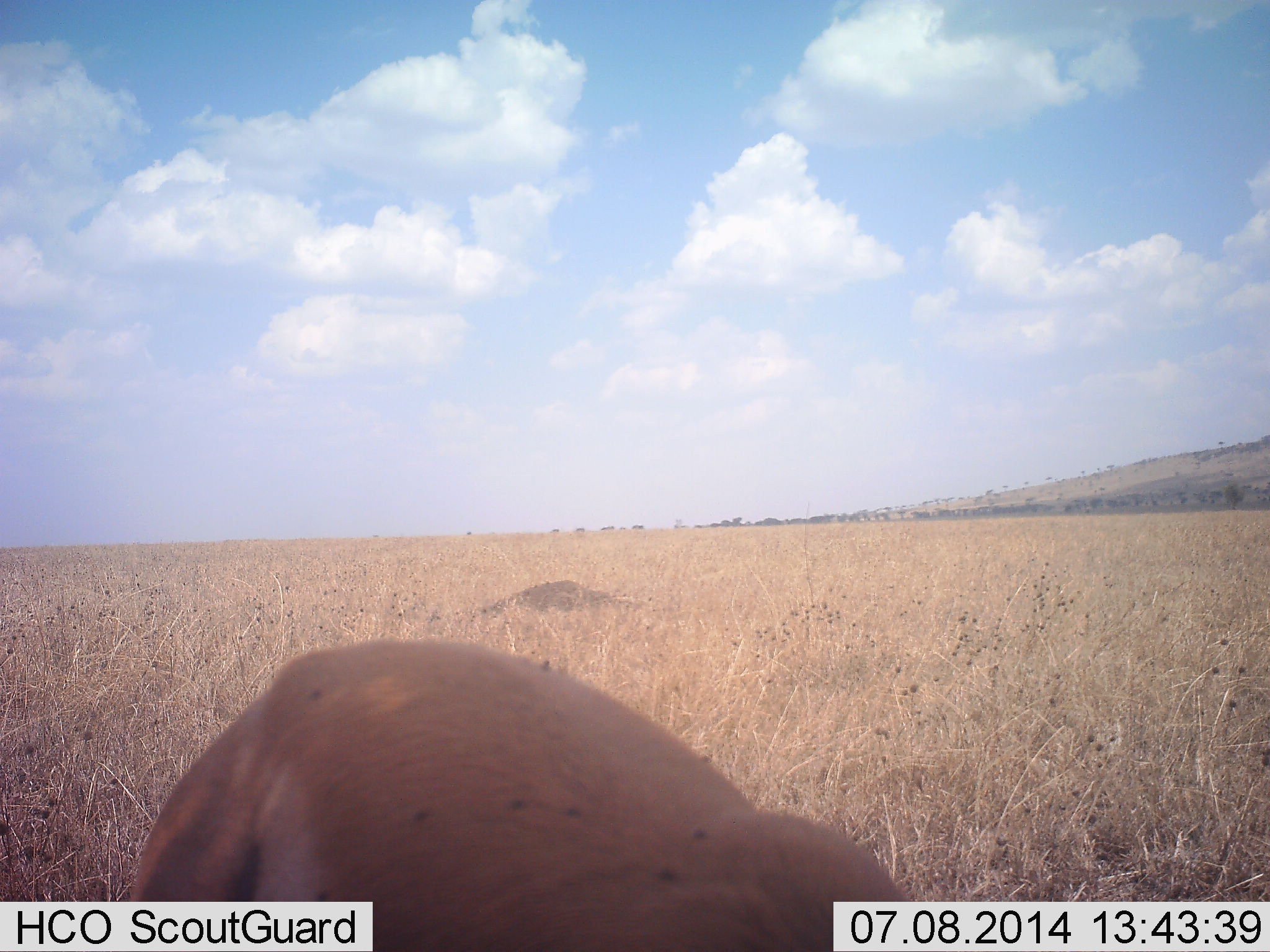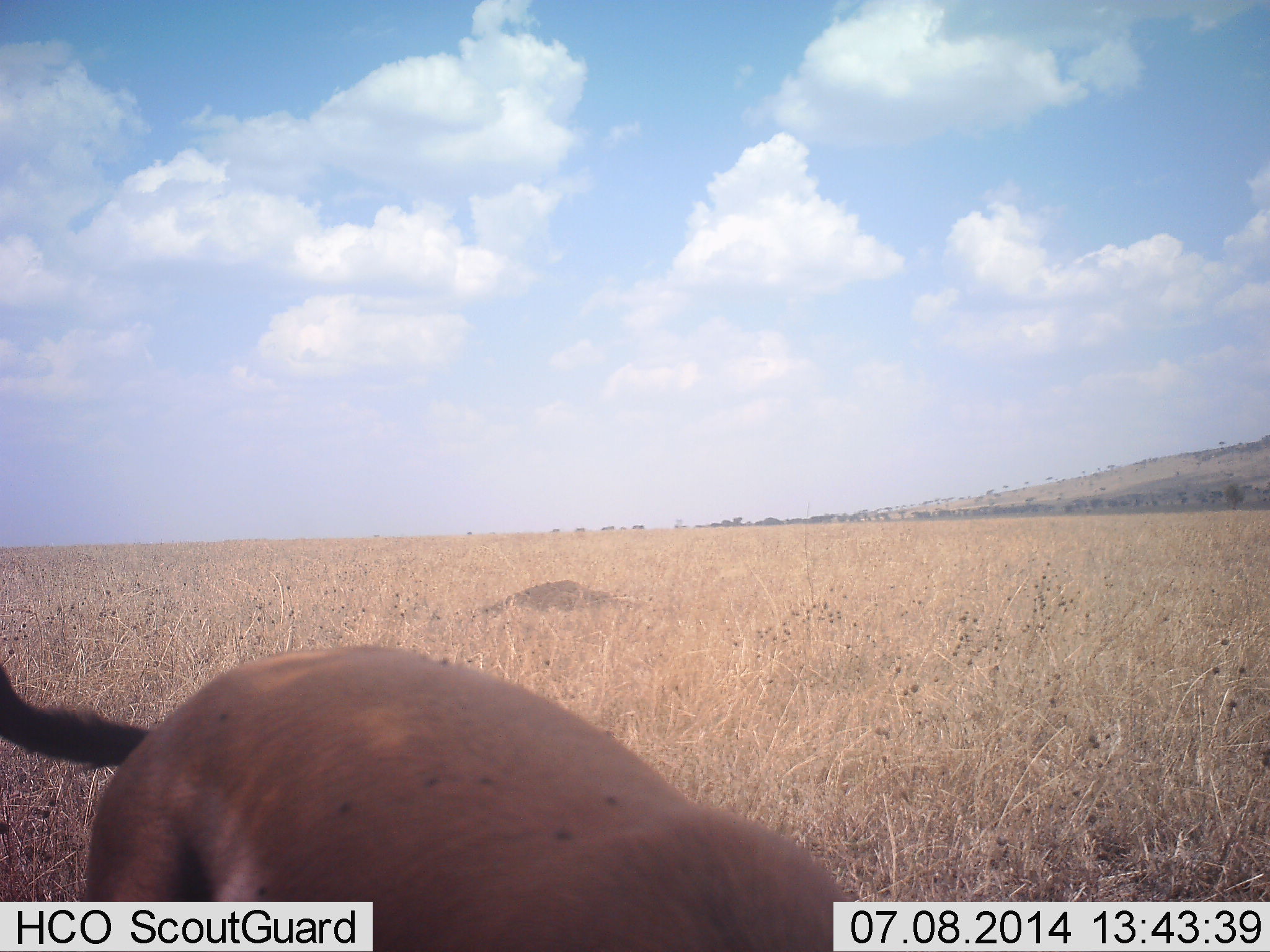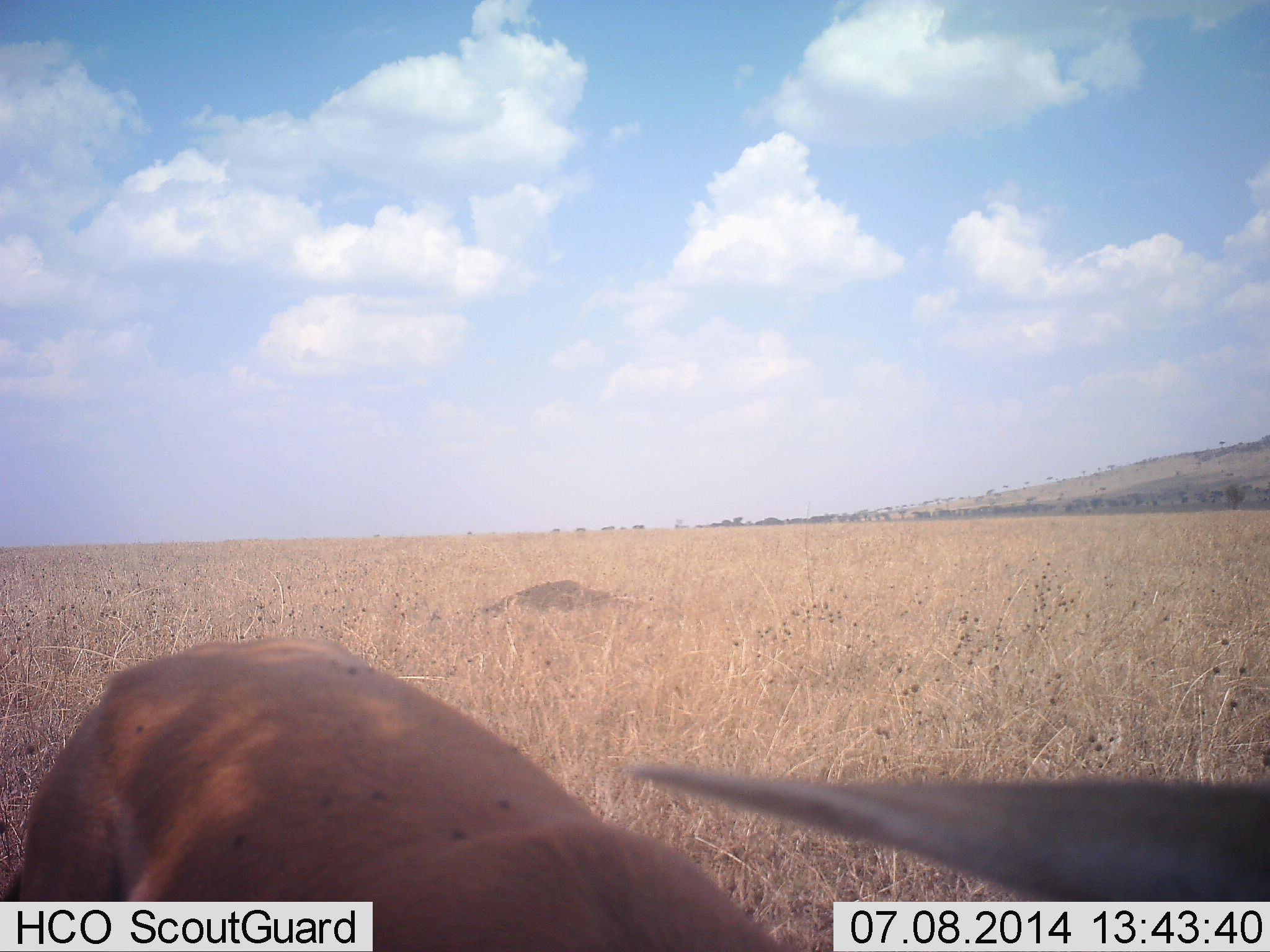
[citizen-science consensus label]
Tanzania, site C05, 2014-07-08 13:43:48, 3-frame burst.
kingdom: Animalia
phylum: Chordata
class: Mammalia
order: Artiodactyla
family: Bovidae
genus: Eudorcas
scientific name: Eudorcas thomsonii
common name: thomson's gazelle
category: gazellethomsons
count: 1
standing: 45%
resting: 0%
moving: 36%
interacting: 0%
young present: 0%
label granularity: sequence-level